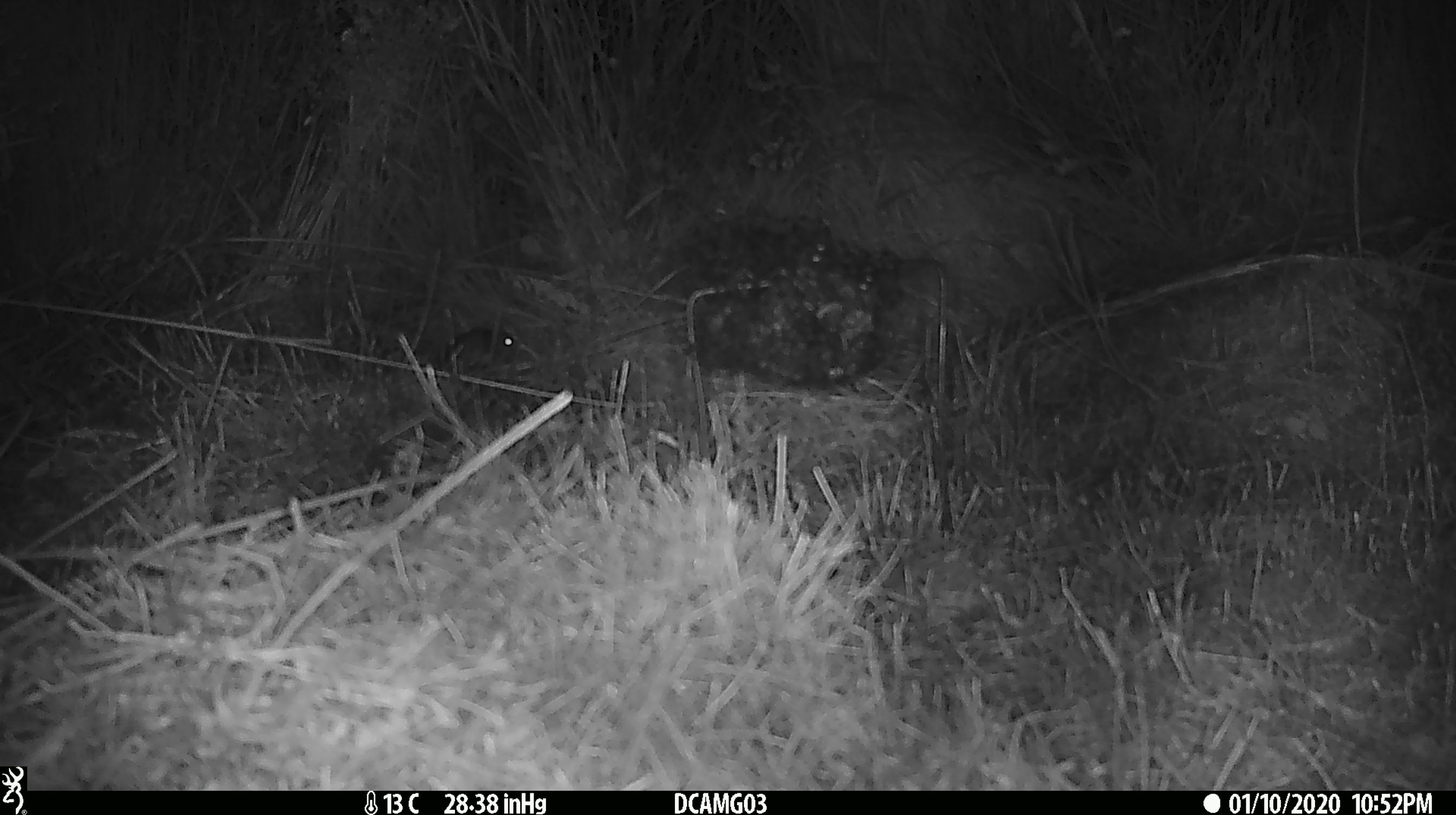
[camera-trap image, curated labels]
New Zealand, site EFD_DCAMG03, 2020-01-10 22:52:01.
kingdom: Animalia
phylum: Chordata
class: Mammalia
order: Rodentia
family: Muridae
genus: Mus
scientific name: Mus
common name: mouse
Mouse (Mus).